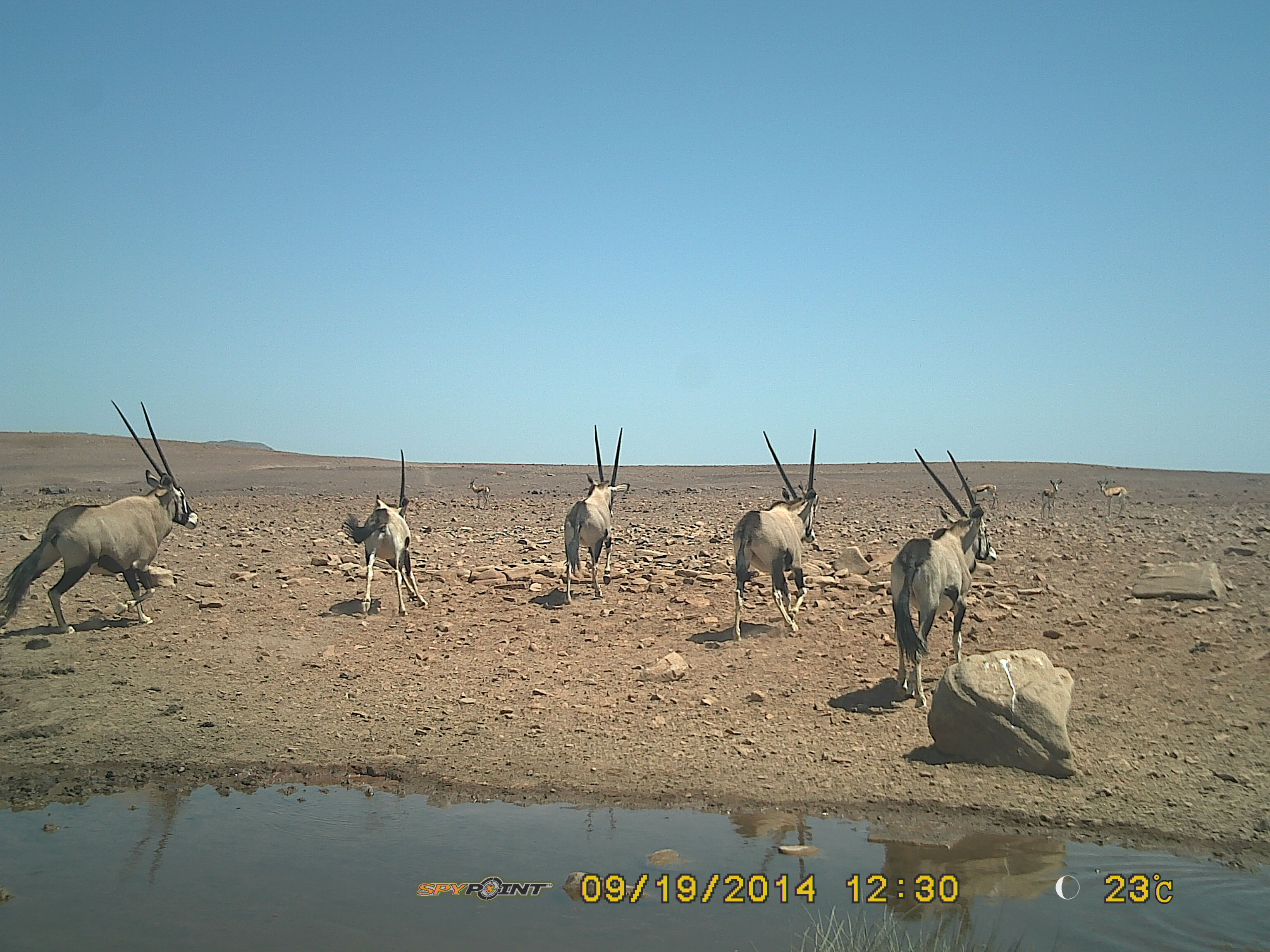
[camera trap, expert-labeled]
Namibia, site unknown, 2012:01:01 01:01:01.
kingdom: Animalia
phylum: Chordata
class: Mammalia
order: Artiodactyla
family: Bovidae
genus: Oryx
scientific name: Oryx gazella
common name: gemsbok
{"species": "Oryx gazella (gemsbok)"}